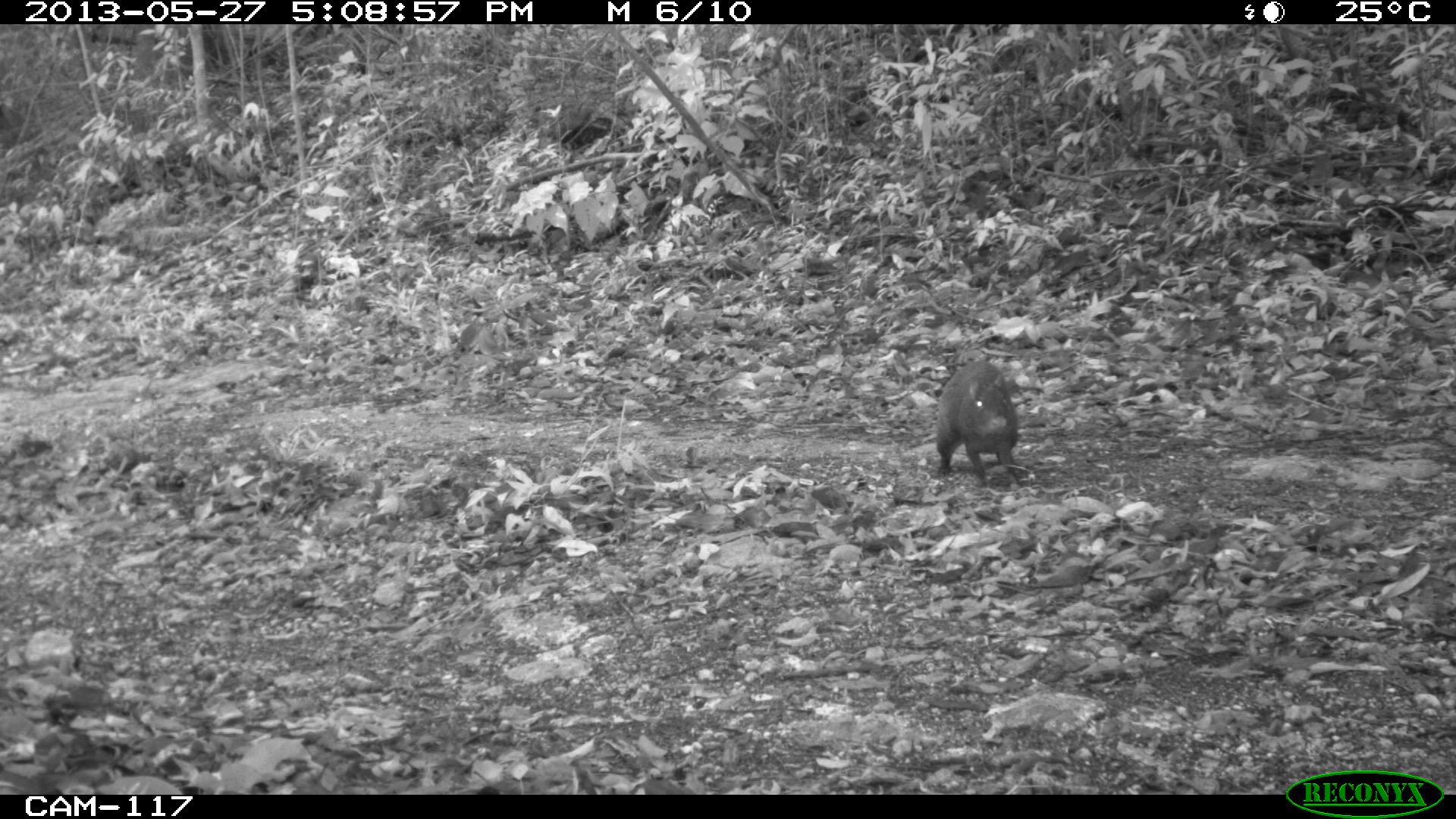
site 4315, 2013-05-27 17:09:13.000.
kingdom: Animalia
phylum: Chordata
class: Mammalia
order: Rodentia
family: Dasyproctidae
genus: Dasyprocta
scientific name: Dasyprocta punctata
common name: central american agouti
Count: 1.